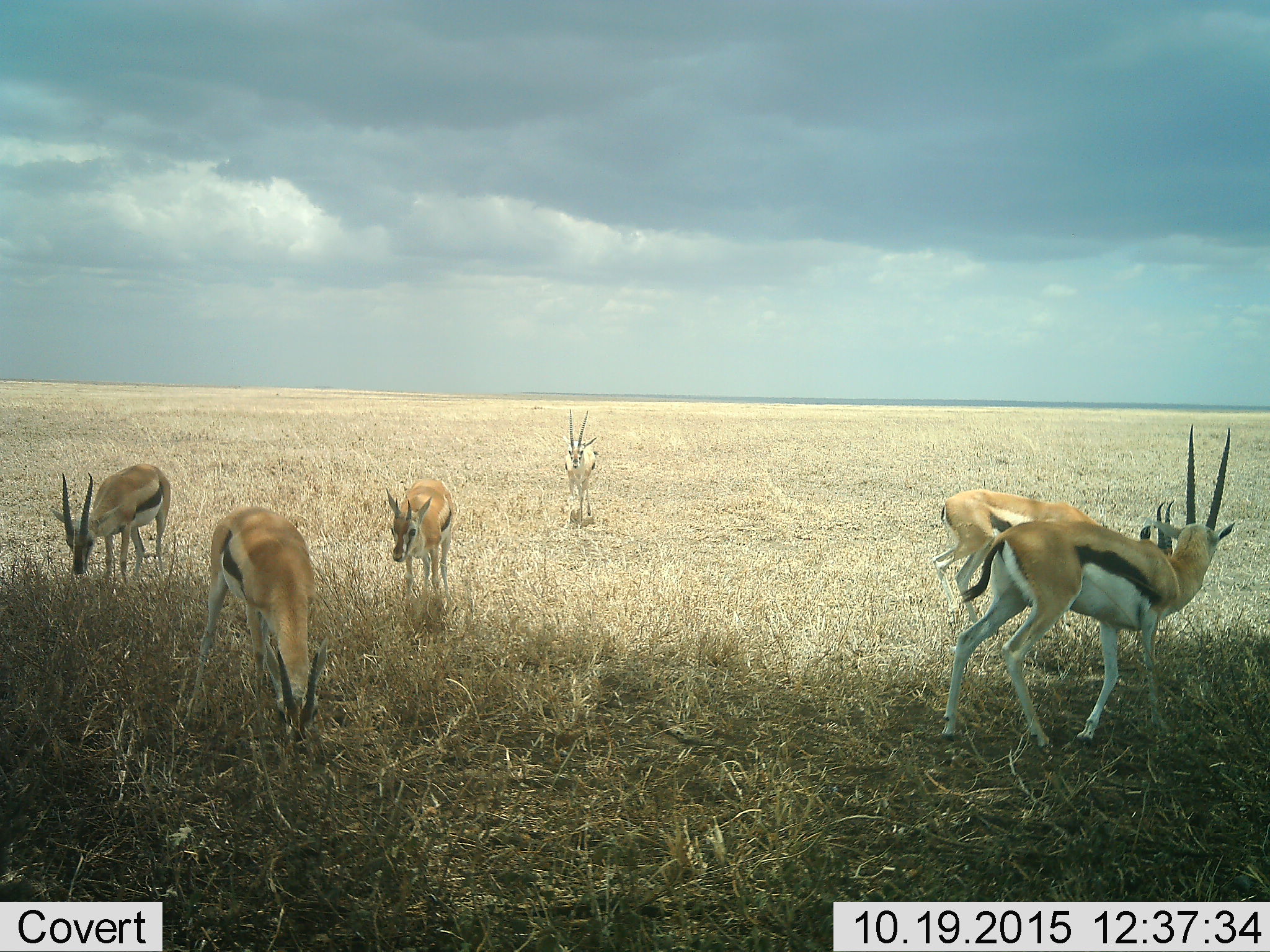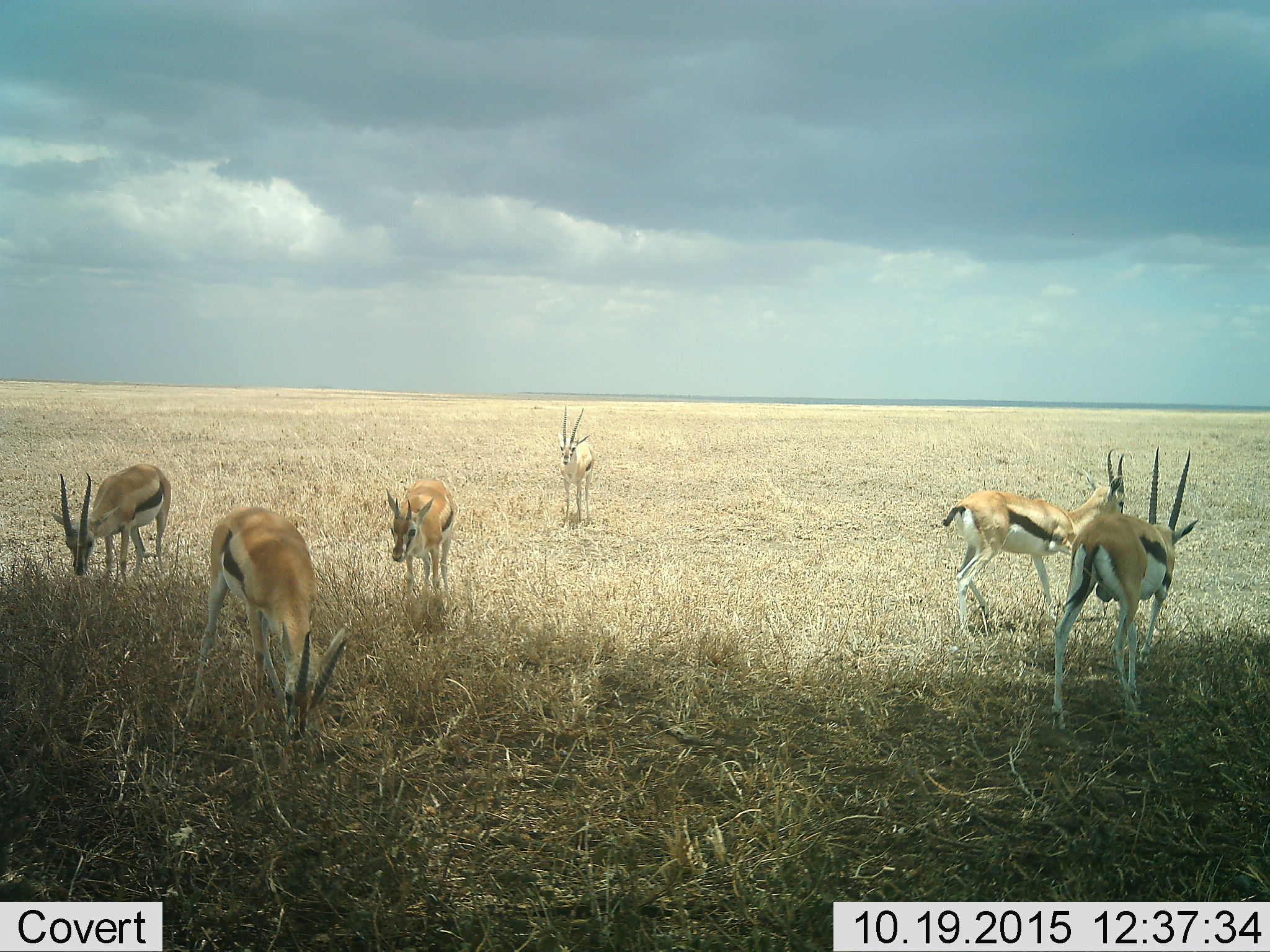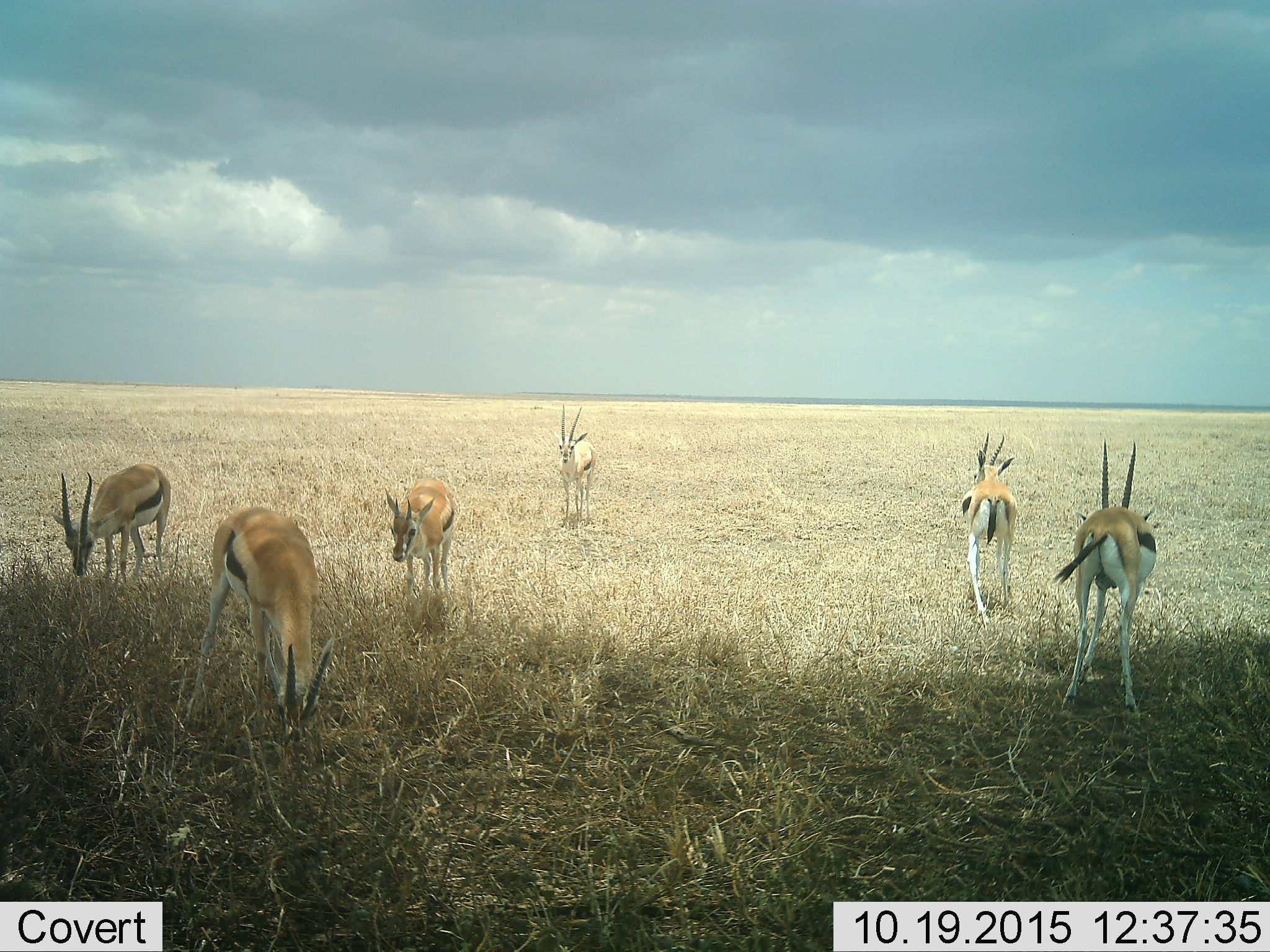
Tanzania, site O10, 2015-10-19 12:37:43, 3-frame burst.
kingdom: Animalia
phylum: Chordata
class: Mammalia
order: Artiodactyla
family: Bovidae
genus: Eudorcas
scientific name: Eudorcas thomsonii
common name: thomson's gazelle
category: gazellethomsons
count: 6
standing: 62%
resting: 0%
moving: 88%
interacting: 0%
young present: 12%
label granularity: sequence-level